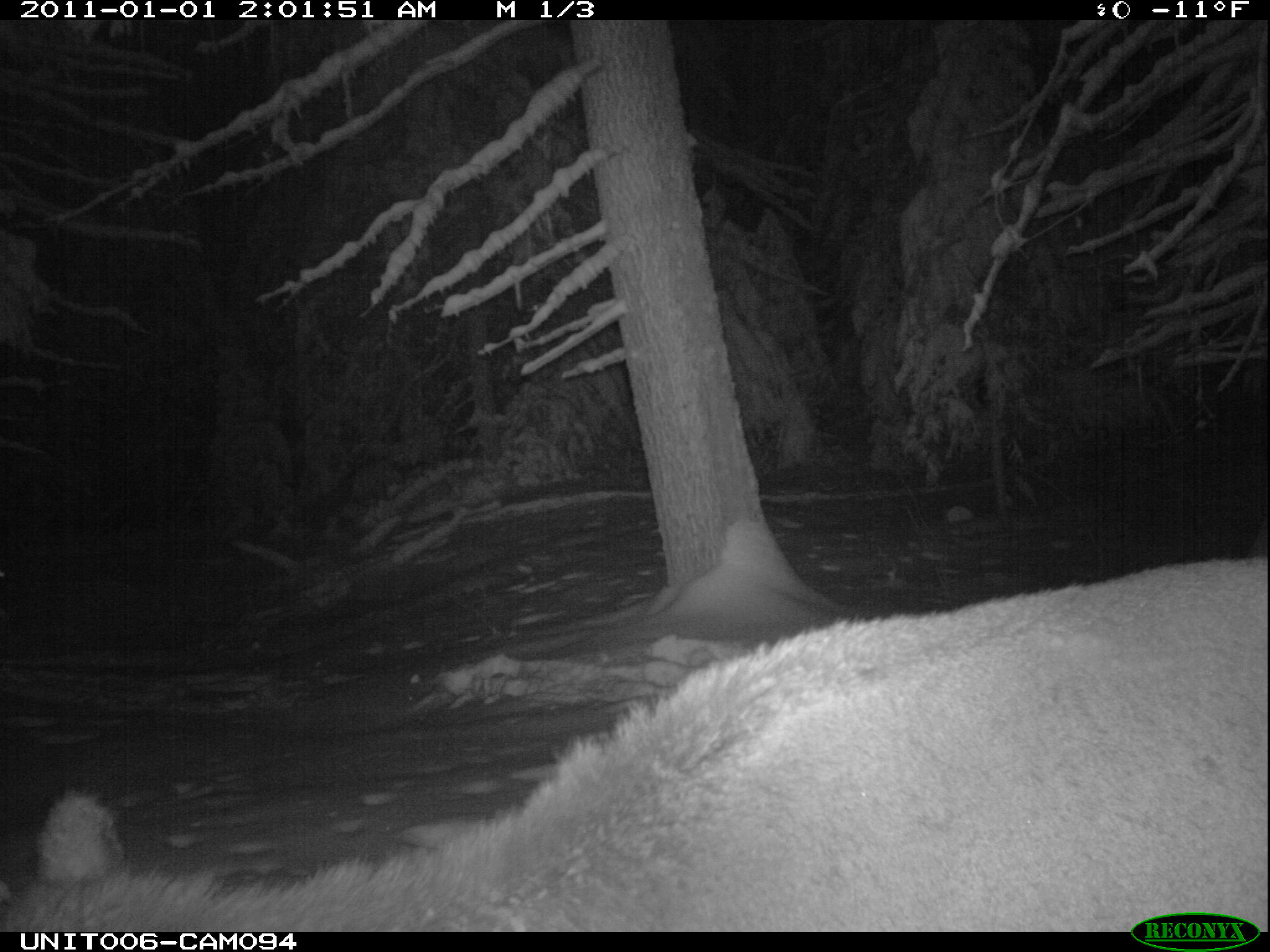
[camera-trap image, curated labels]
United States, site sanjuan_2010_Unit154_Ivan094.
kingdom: Animalia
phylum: Chordata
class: Mammalia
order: Artiodactyla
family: Cervidae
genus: Cervus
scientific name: Cervus elaphus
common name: red deer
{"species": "Cervus elaphus (red deer)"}